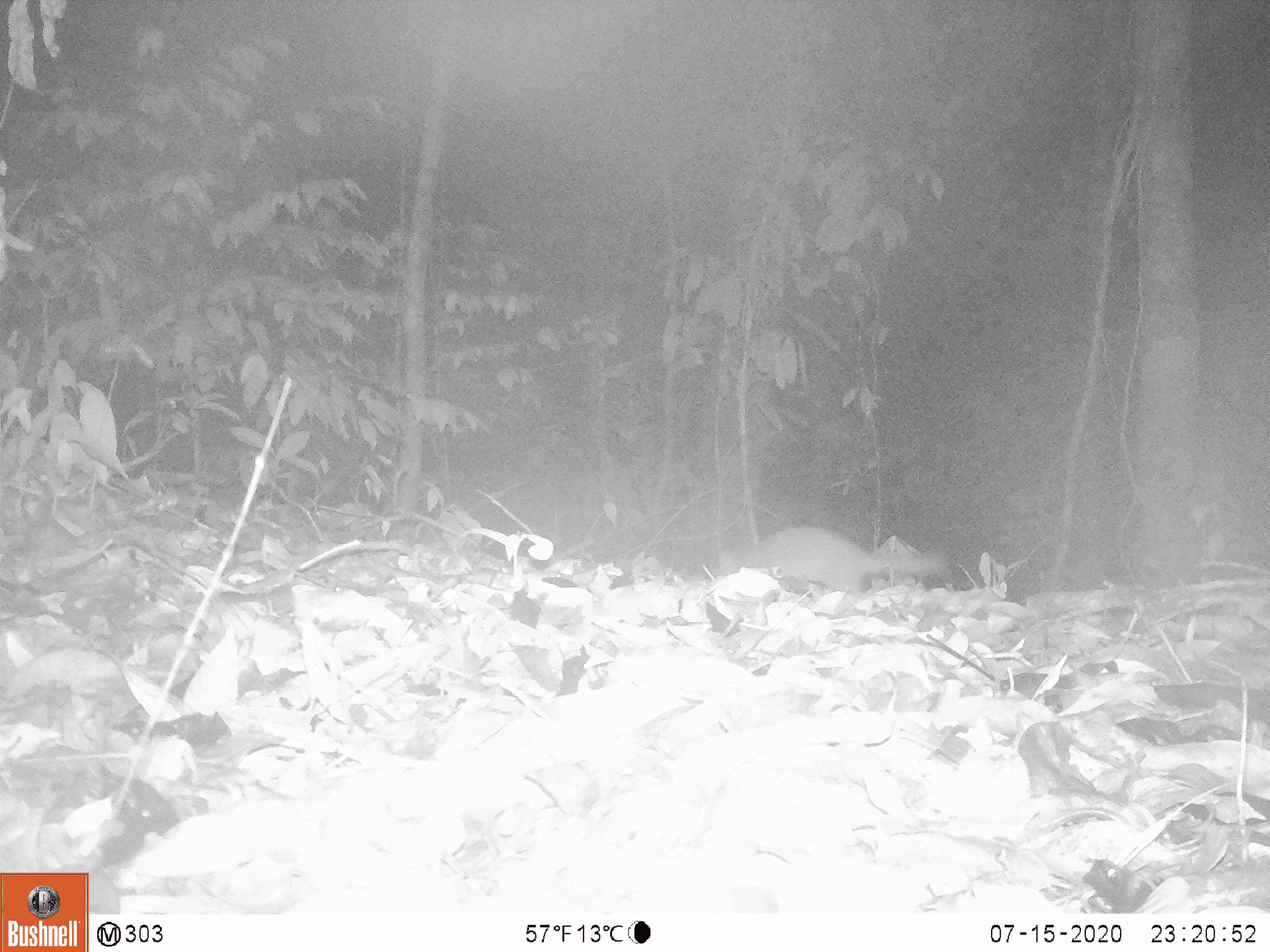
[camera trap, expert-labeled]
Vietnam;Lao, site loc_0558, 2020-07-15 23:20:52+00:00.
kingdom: Animalia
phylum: Chordata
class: Mammalia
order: Carnivora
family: Mustelidae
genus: Melogale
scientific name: Melogale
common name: ferret badger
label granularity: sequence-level